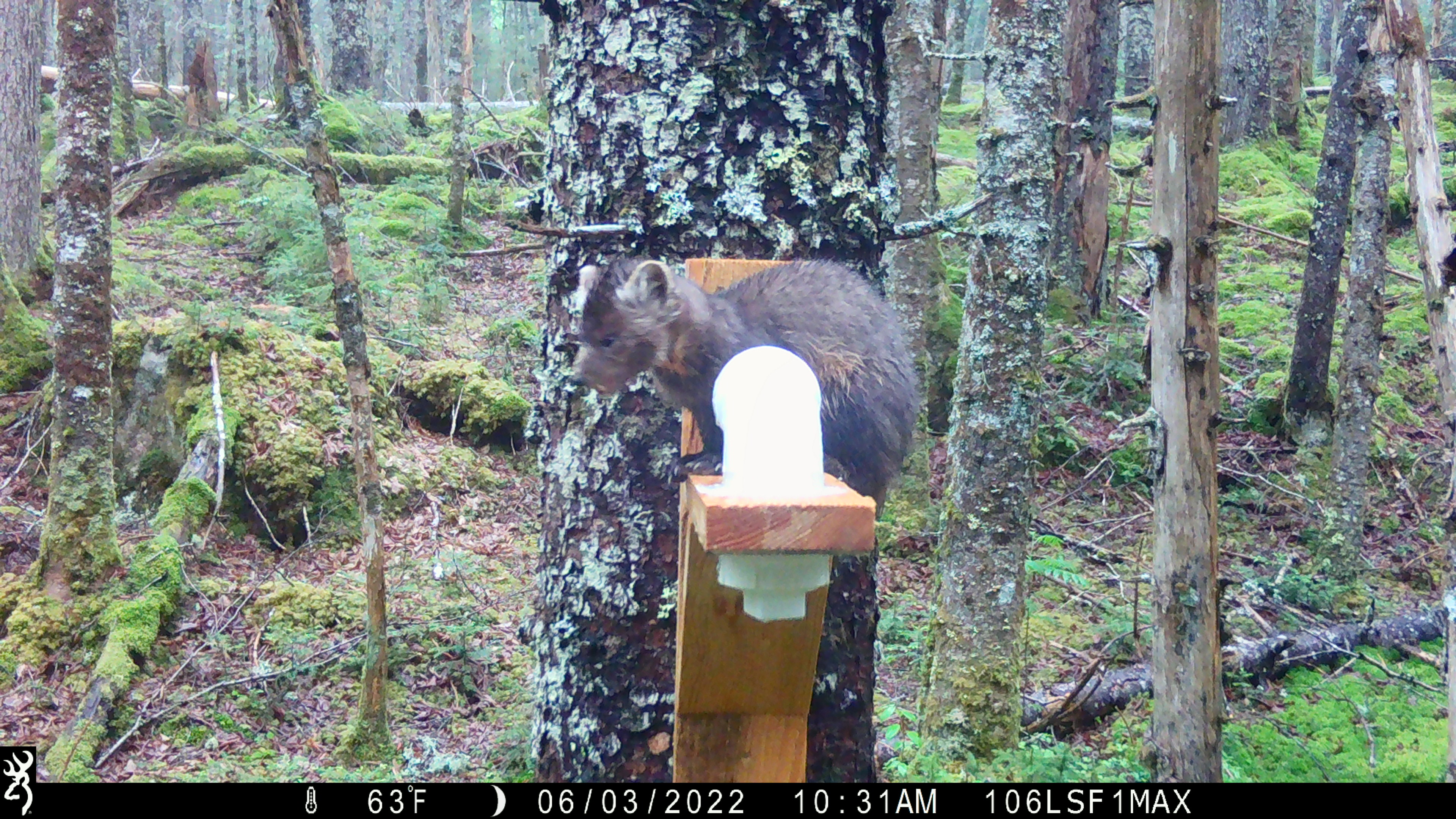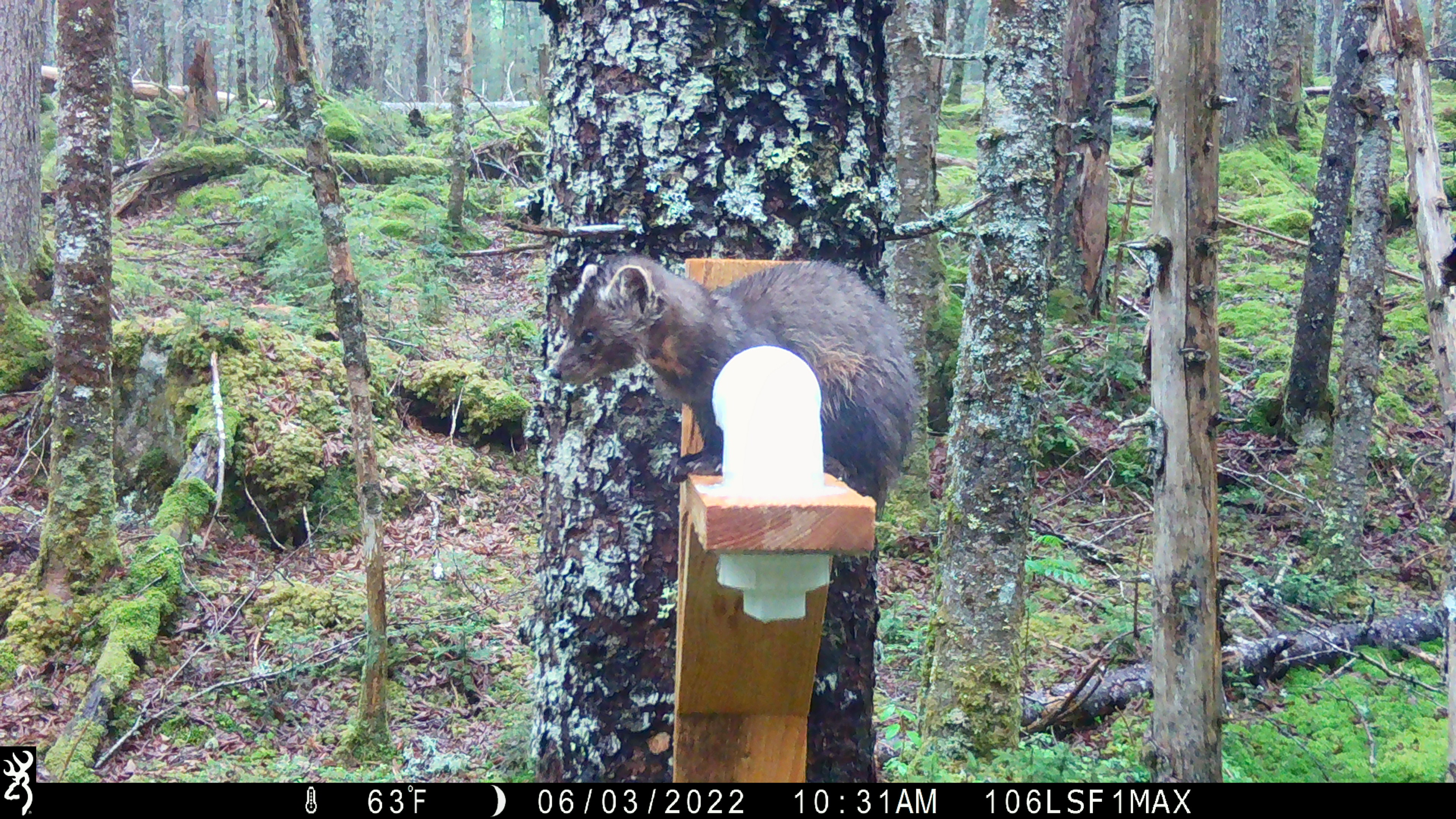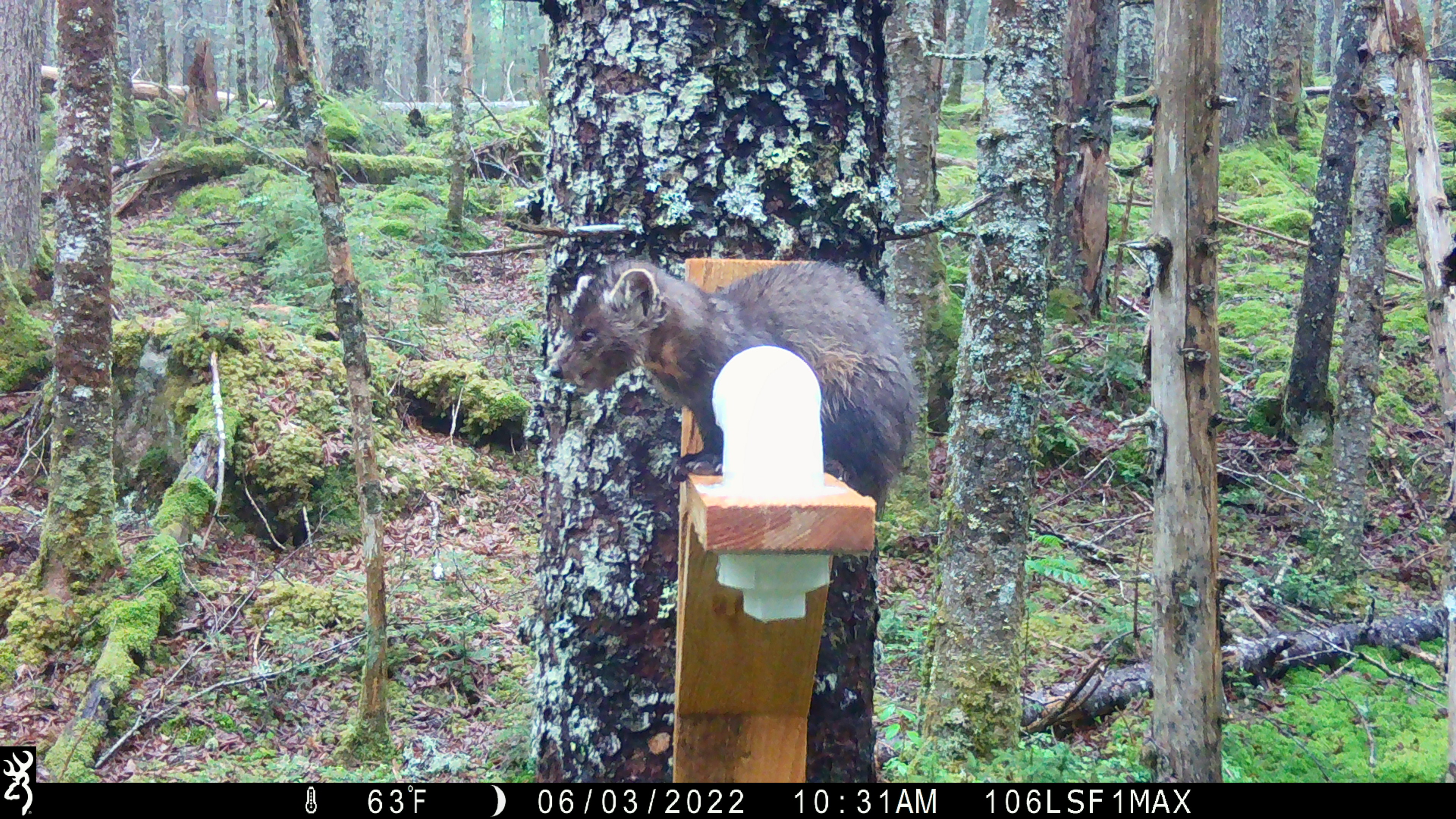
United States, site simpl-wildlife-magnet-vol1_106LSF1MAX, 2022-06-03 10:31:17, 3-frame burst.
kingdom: Animalia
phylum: Chordata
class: Mammalia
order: Carnivora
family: Mustelidae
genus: Martes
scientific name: Martes americana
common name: american marten